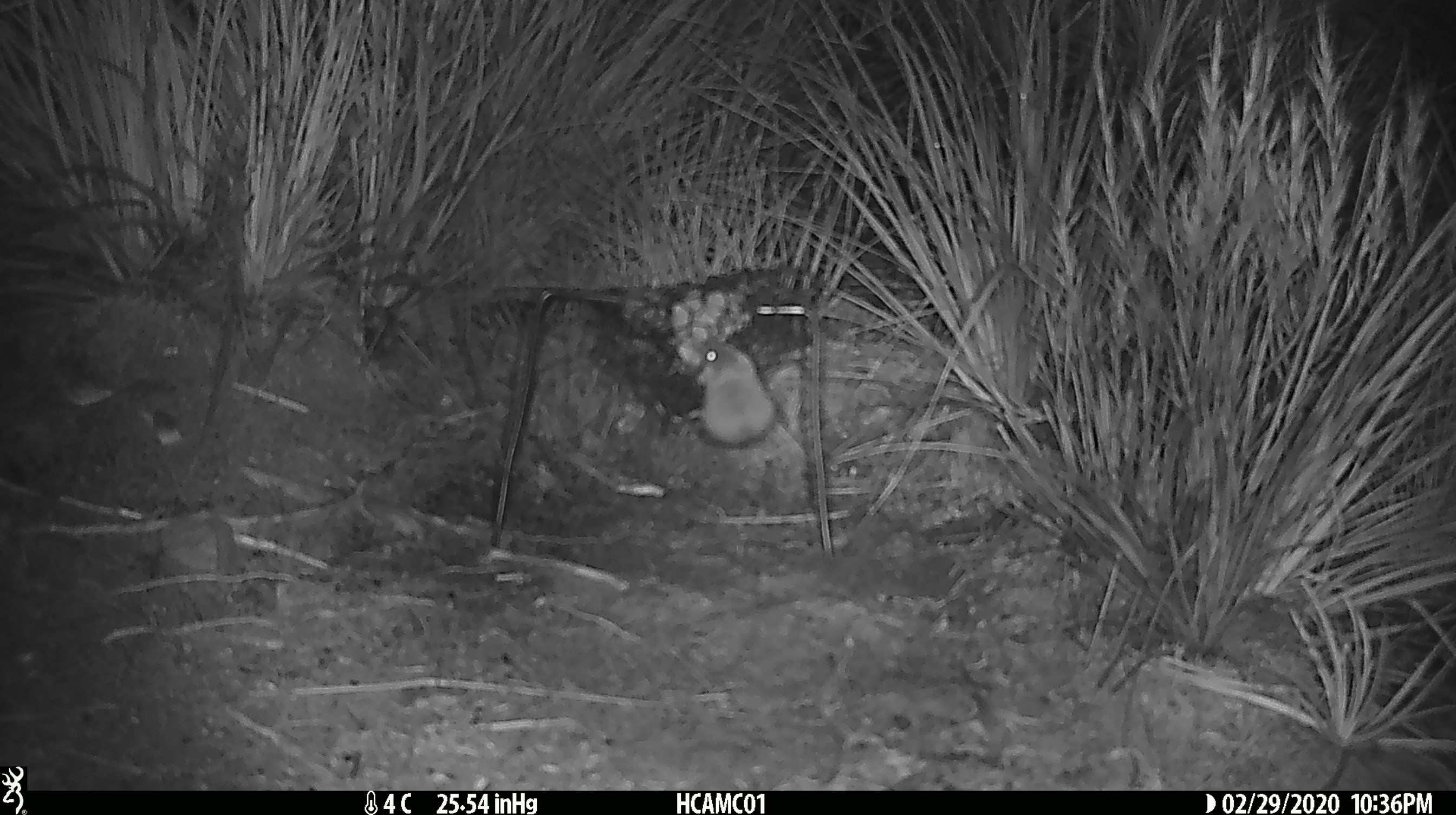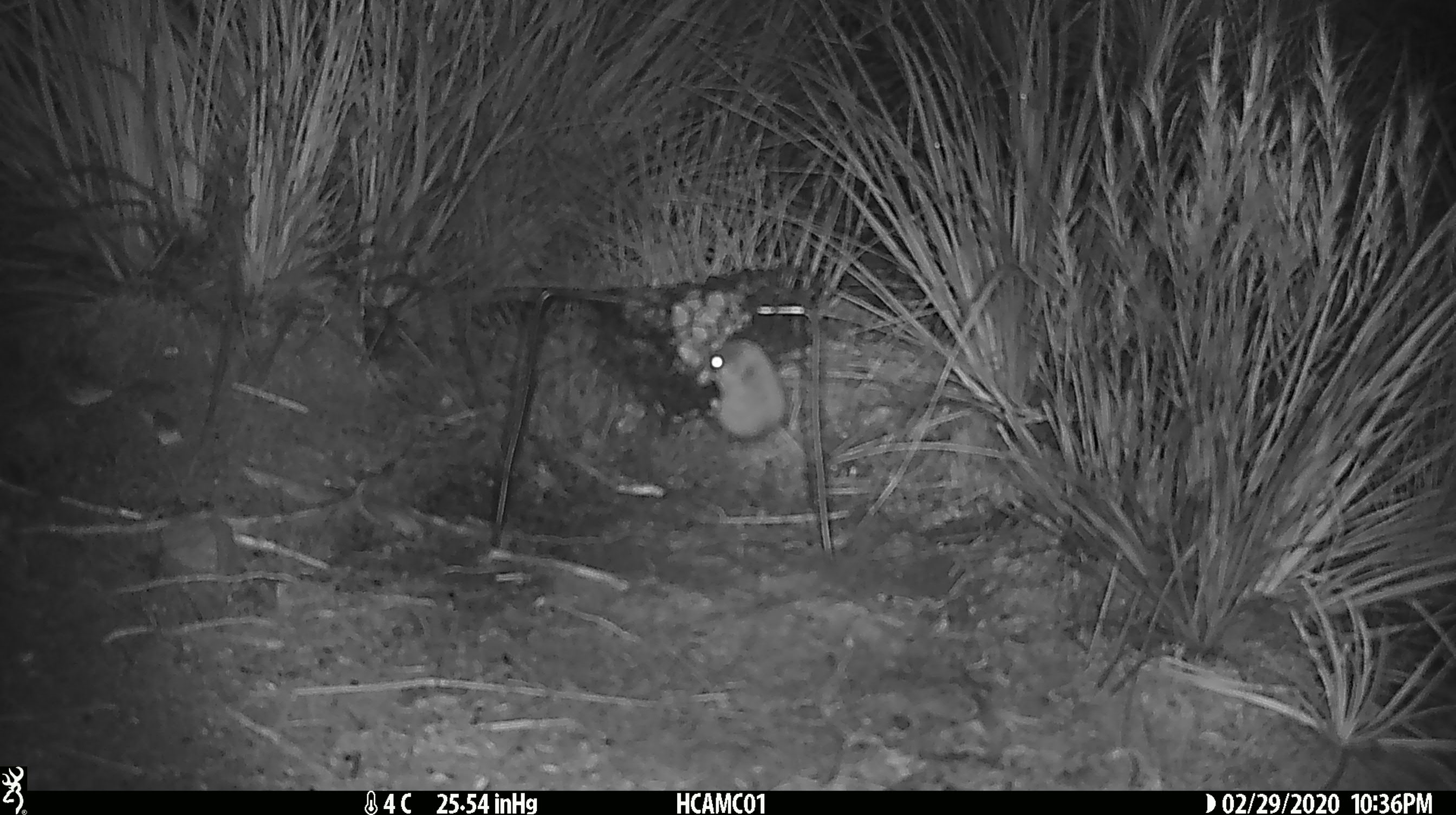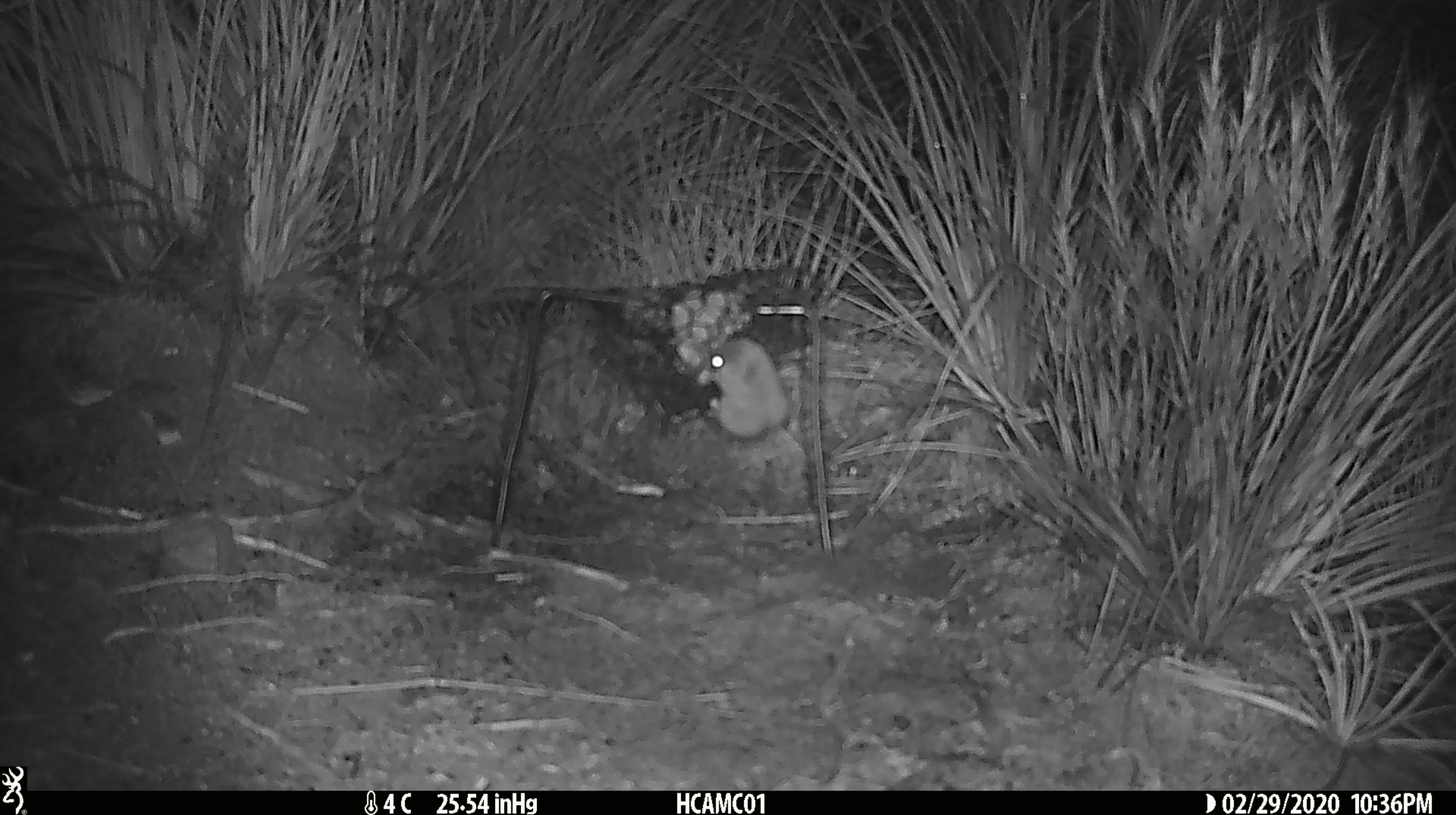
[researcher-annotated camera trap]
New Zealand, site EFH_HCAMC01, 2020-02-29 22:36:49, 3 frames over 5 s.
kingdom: Animalia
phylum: Chordata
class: Mammalia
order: Rodentia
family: Muridae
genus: Mus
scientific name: Mus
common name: mouse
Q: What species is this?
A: Mouse (Mus).